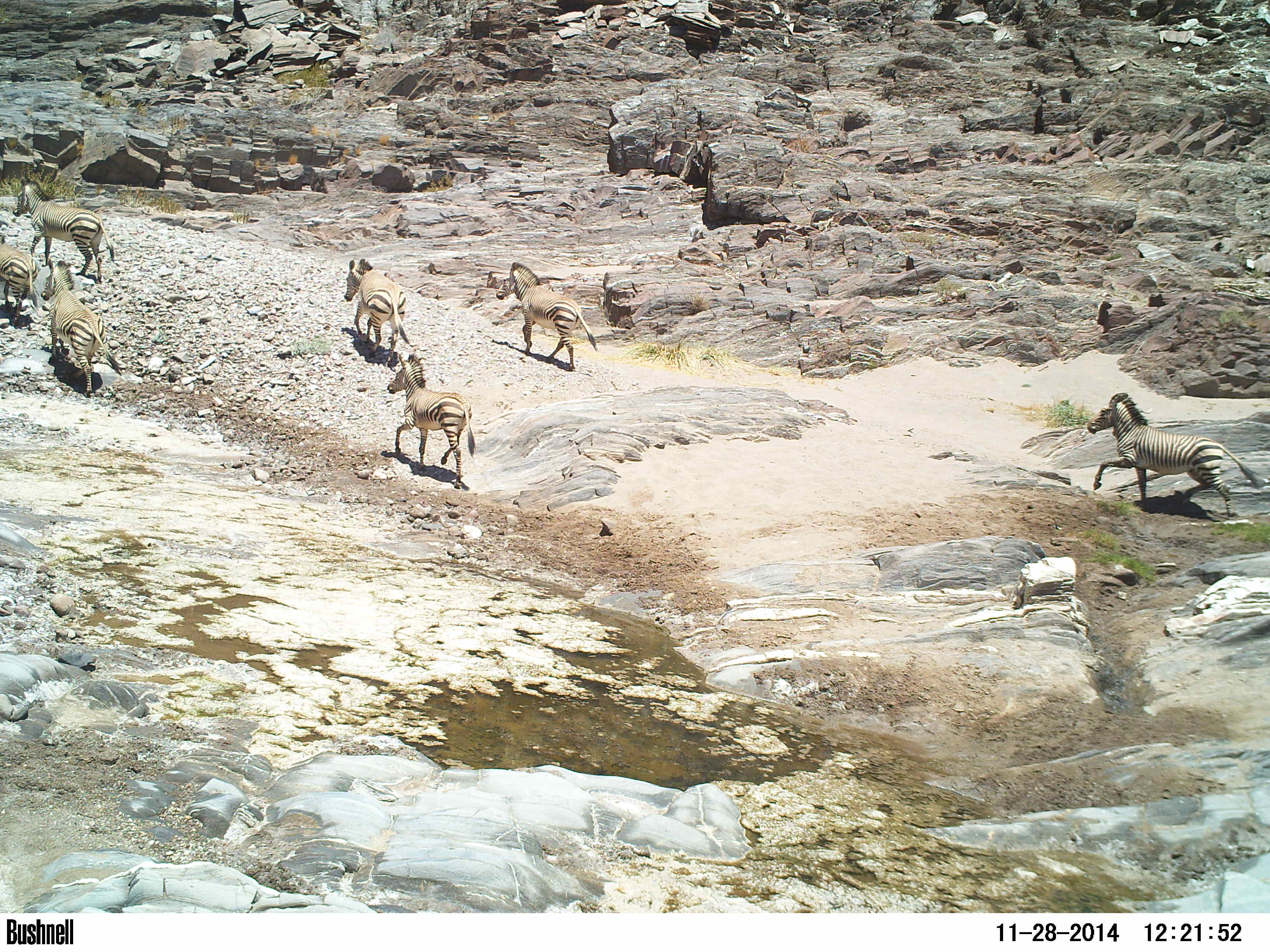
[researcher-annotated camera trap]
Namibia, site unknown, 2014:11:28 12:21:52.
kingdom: Animalia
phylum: Chordata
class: Mammalia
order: Perissodactyla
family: Equidae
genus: Equus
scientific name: Equus zebra hartmannae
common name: hartmann's mountain zebra